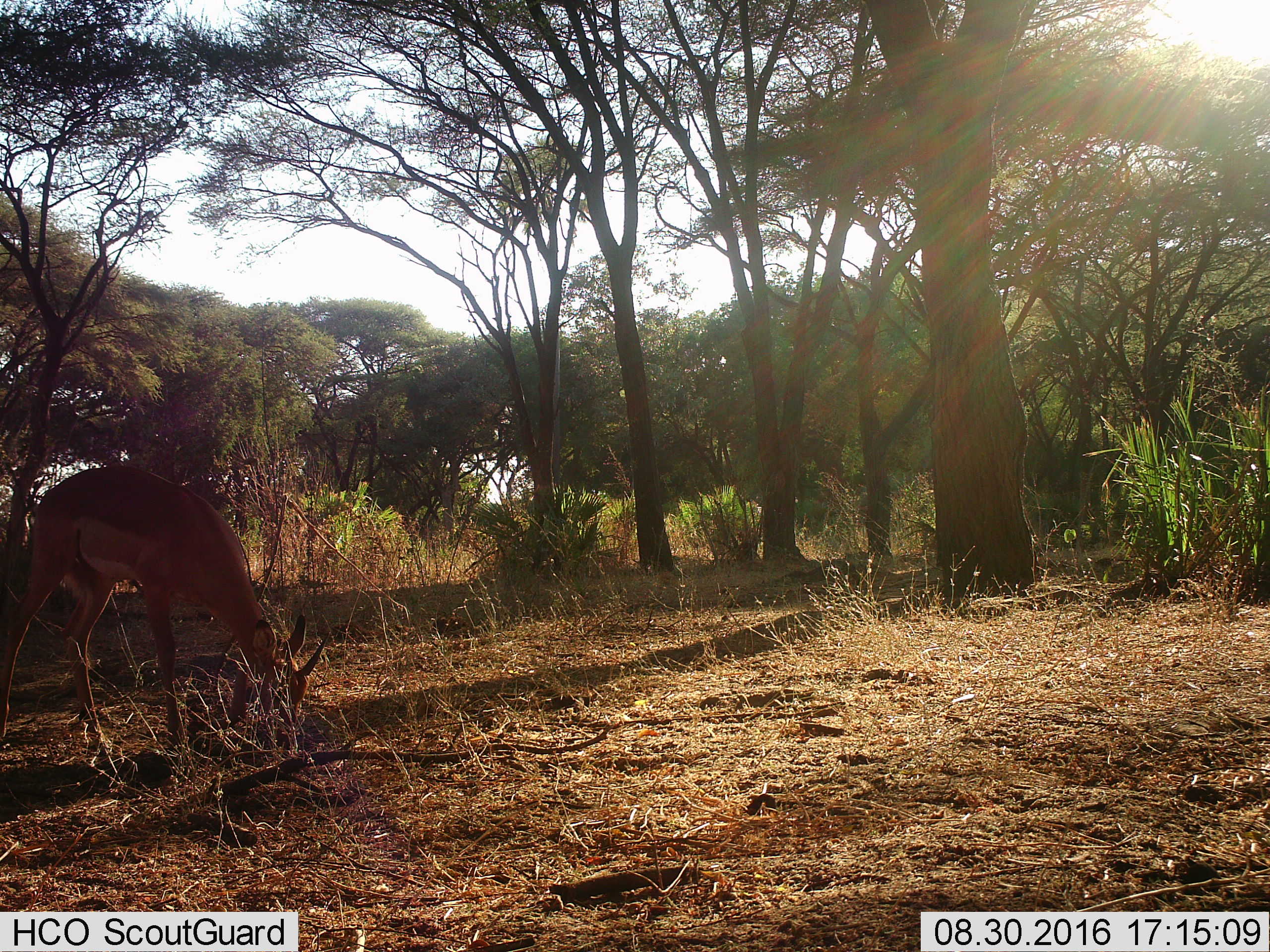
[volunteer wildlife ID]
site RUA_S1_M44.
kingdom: Animalia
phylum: Chordata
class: Mammalia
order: Artiodactyla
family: Bovidae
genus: Aepyceros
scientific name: Aepyceros melampus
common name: impala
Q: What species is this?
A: Impala (Aepyceros melampus).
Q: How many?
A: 1.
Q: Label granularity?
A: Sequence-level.